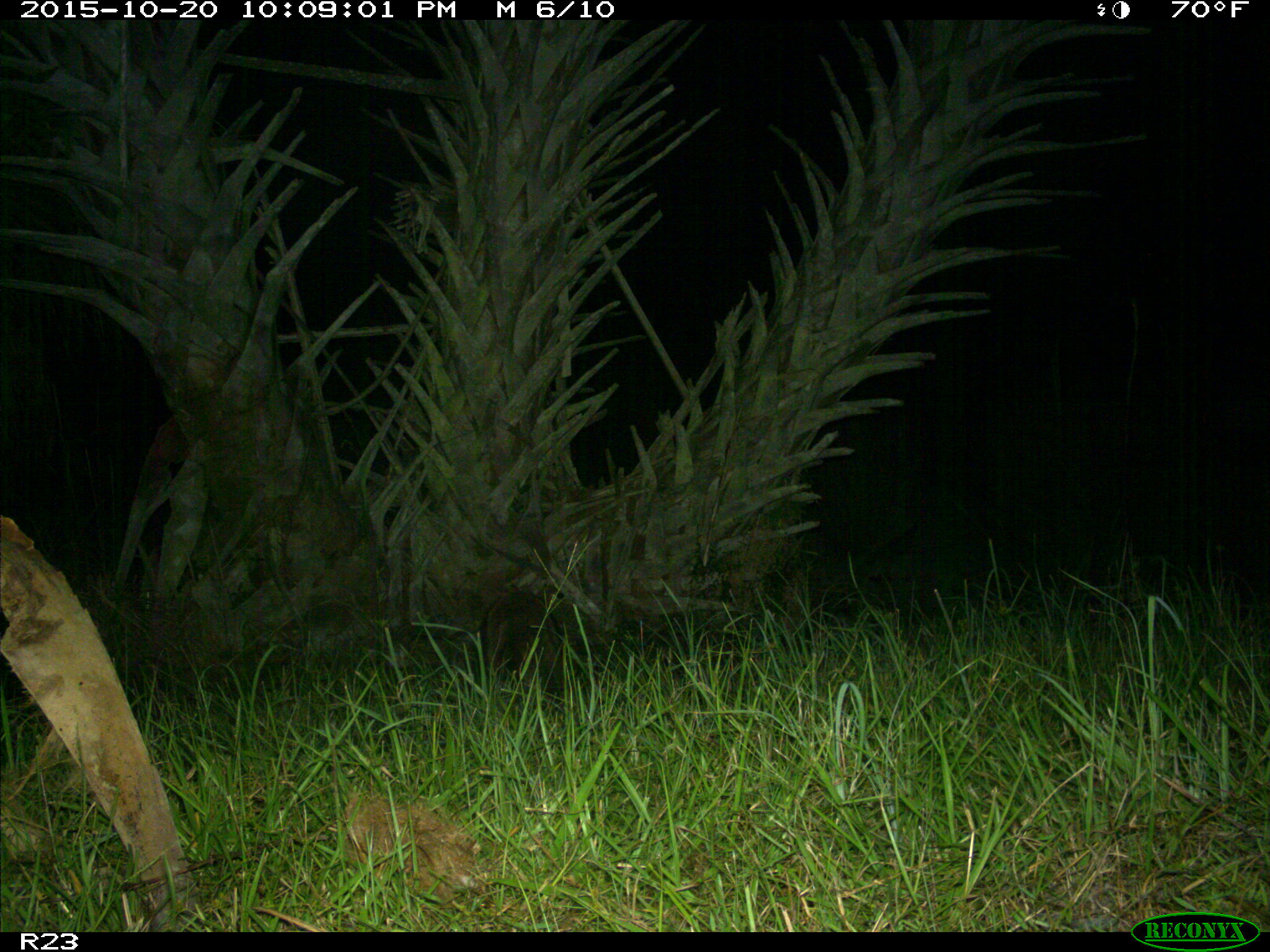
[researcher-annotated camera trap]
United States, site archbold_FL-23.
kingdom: Animalia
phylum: Chordata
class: Mammalia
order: Carnivora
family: Procyonidae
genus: Procyon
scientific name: Procyon lotor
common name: common raccoon